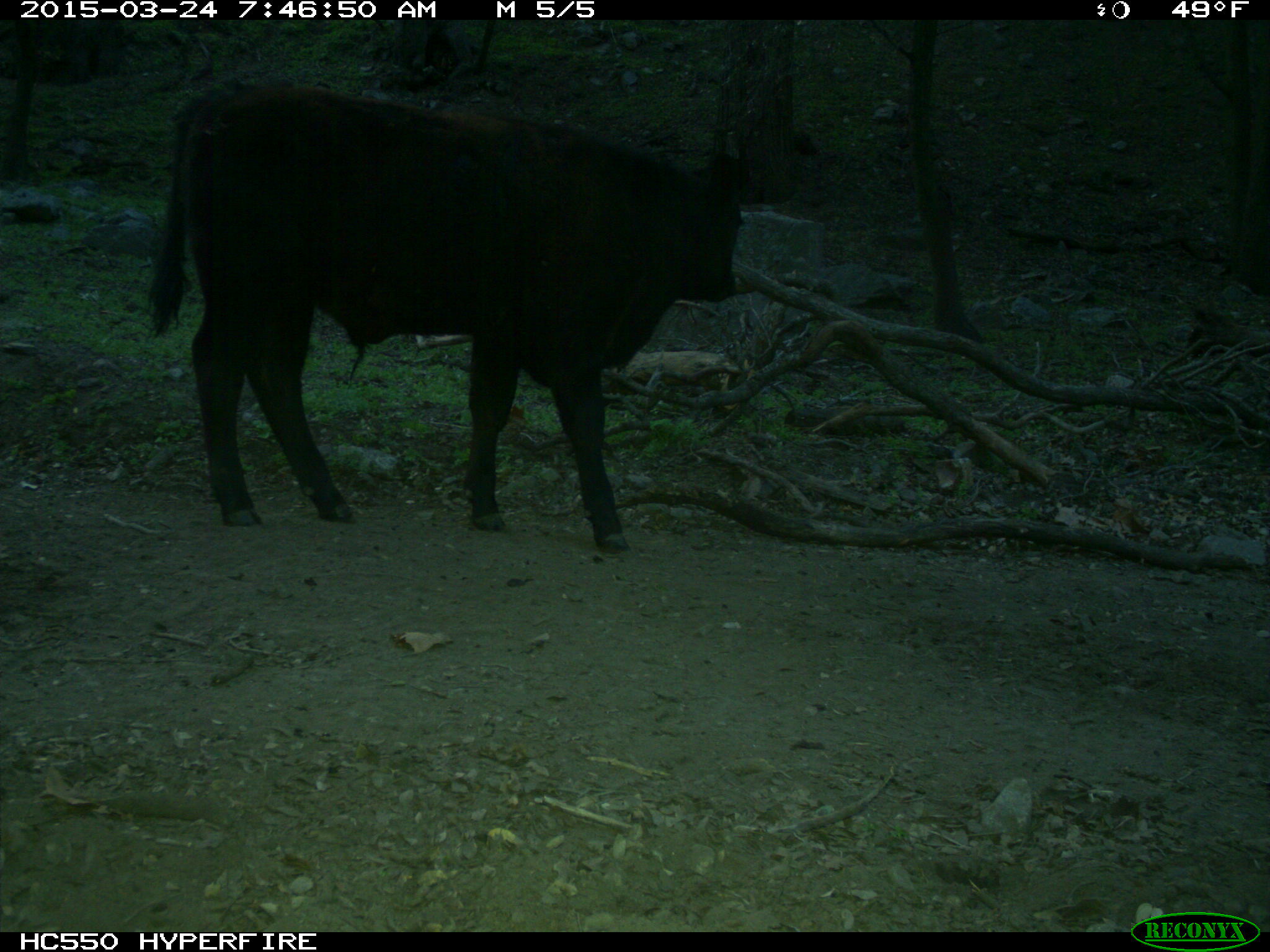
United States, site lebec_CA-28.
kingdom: Animalia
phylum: Chordata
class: Mammalia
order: Artiodactyla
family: Bovidae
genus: Bos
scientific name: Bos taurus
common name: domestic cow